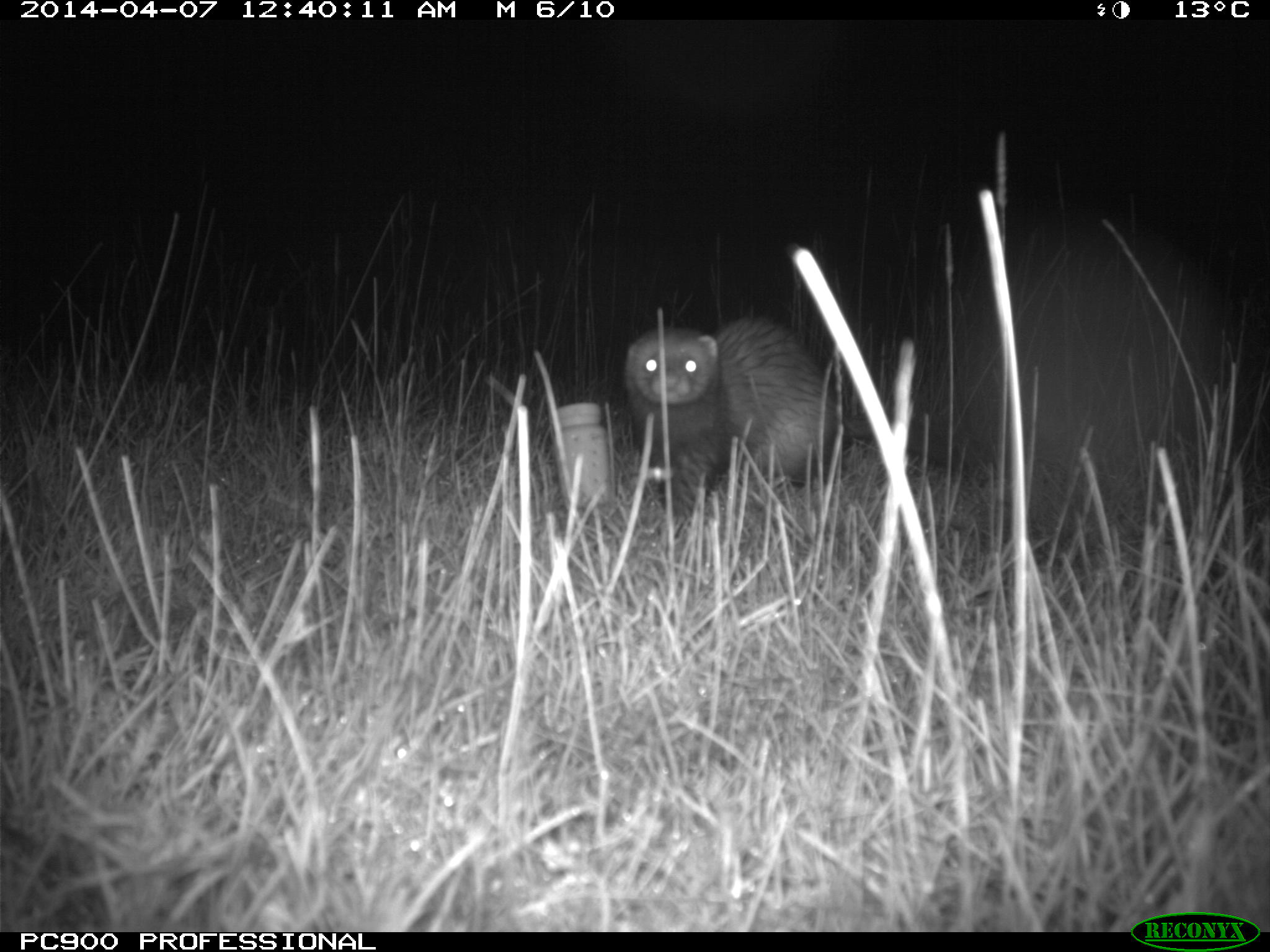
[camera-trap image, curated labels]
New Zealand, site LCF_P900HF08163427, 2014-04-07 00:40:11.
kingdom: Animalia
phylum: Chordata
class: Mammalia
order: Carnivora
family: Mustelidae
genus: Mustela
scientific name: Mustela furo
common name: ferret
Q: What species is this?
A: Ferret (Mustela furo).